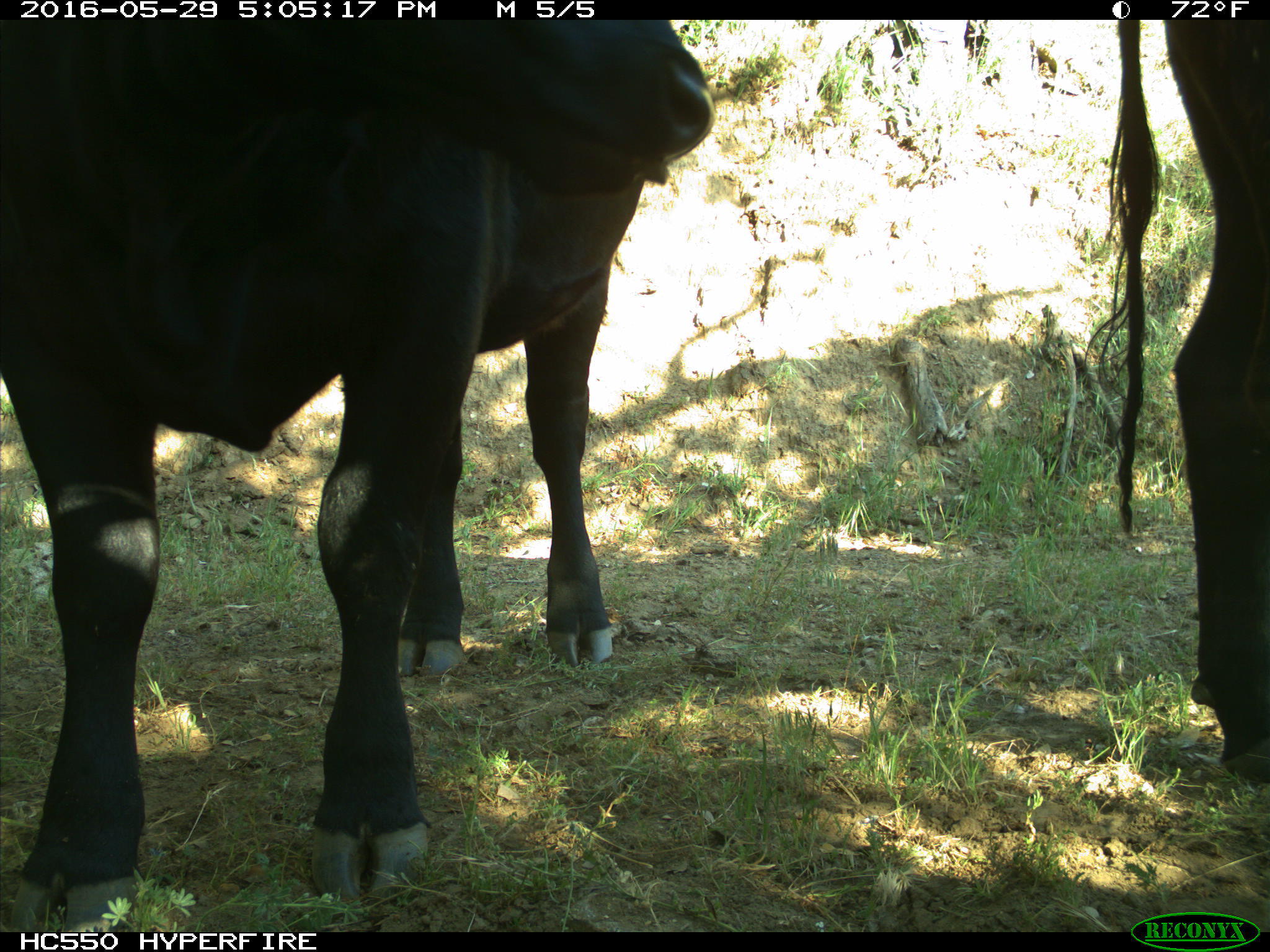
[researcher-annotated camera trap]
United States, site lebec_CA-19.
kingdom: Animalia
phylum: Chordata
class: Mammalia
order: Artiodactyla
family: Bovidae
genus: Bos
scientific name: Bos taurus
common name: domestic cow